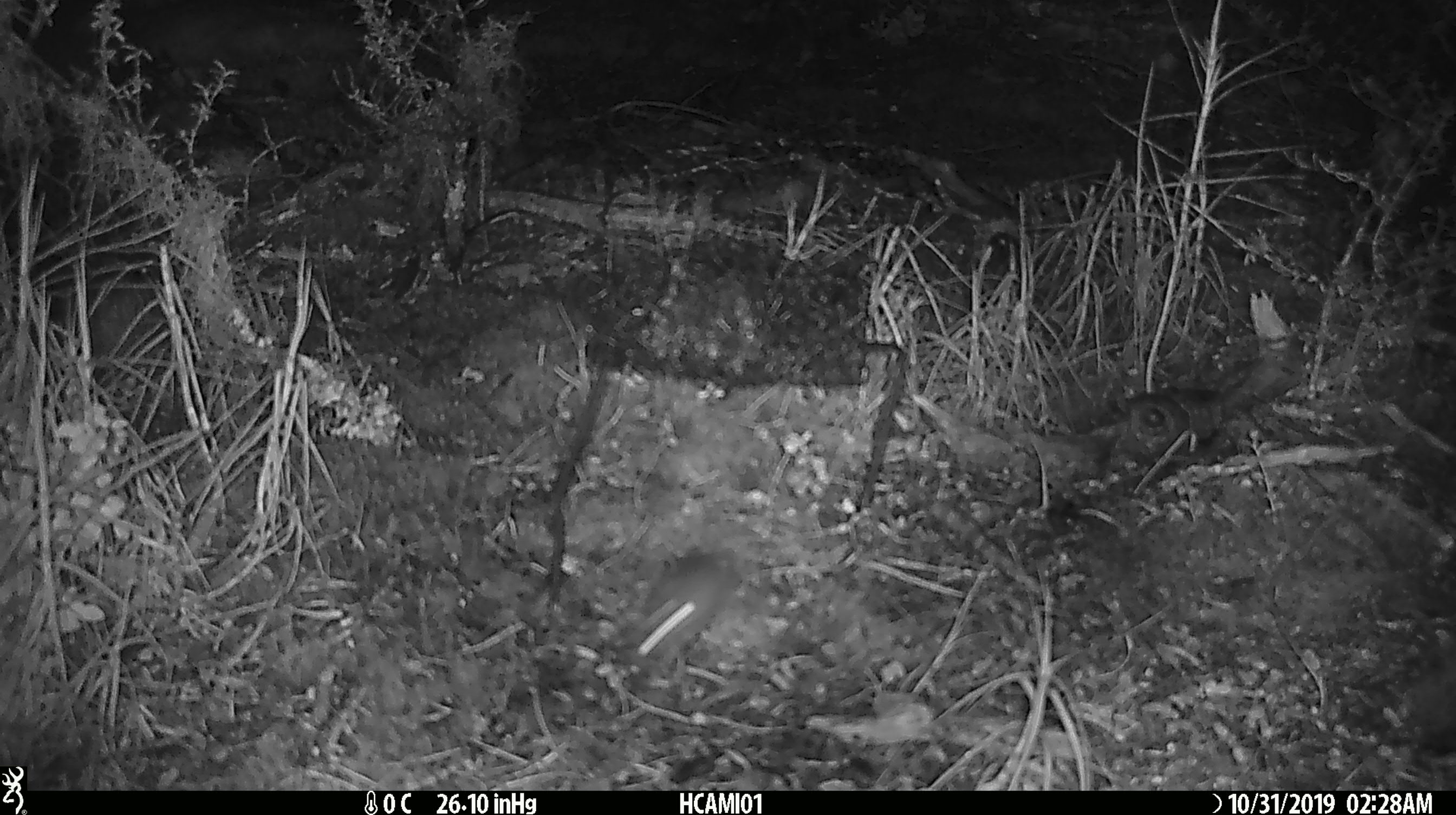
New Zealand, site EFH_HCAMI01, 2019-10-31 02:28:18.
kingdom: Animalia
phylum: Chordata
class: Mammalia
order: Rodentia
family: Muridae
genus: Mus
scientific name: Mus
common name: mouse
Mouse (Mus).